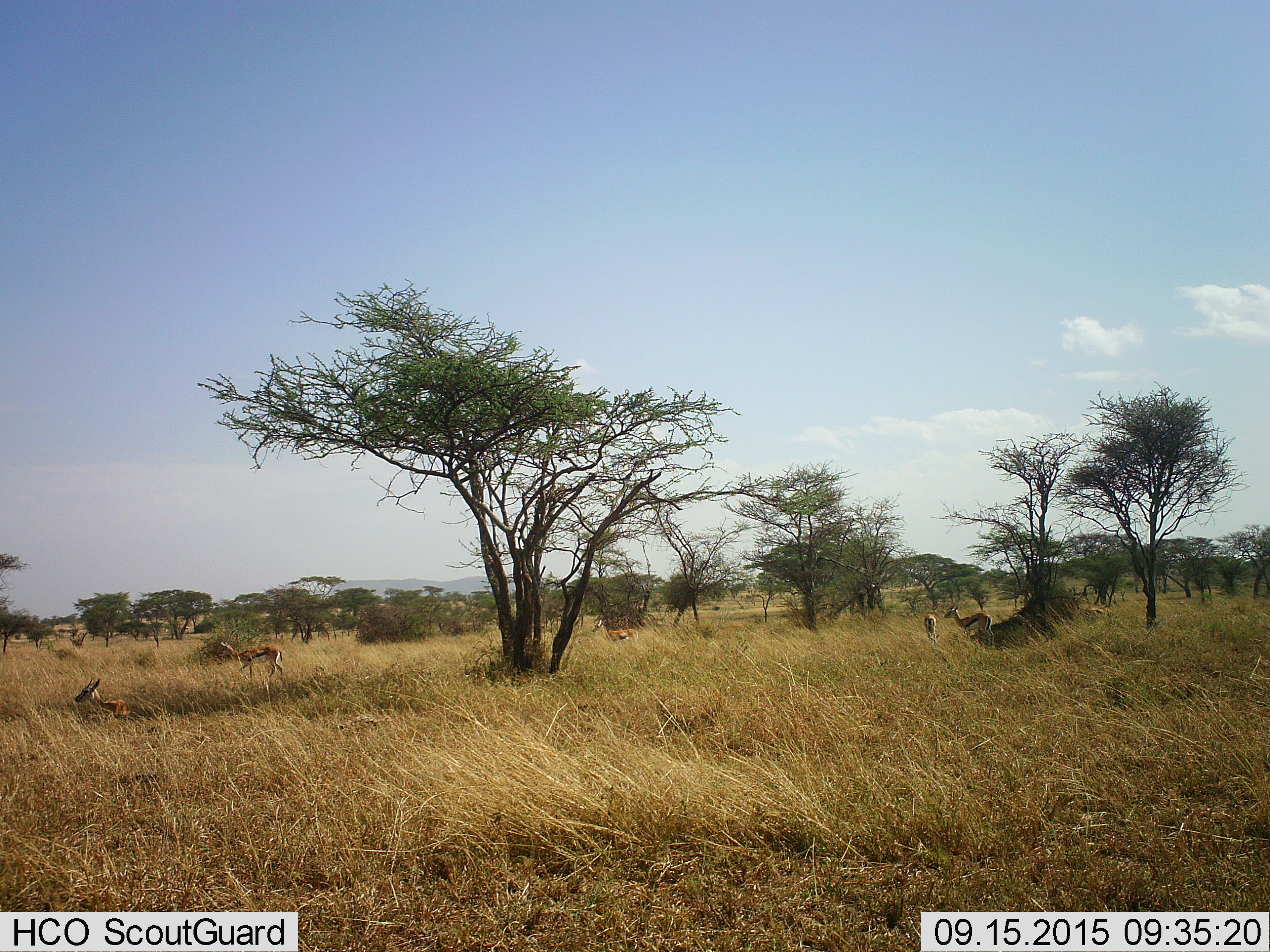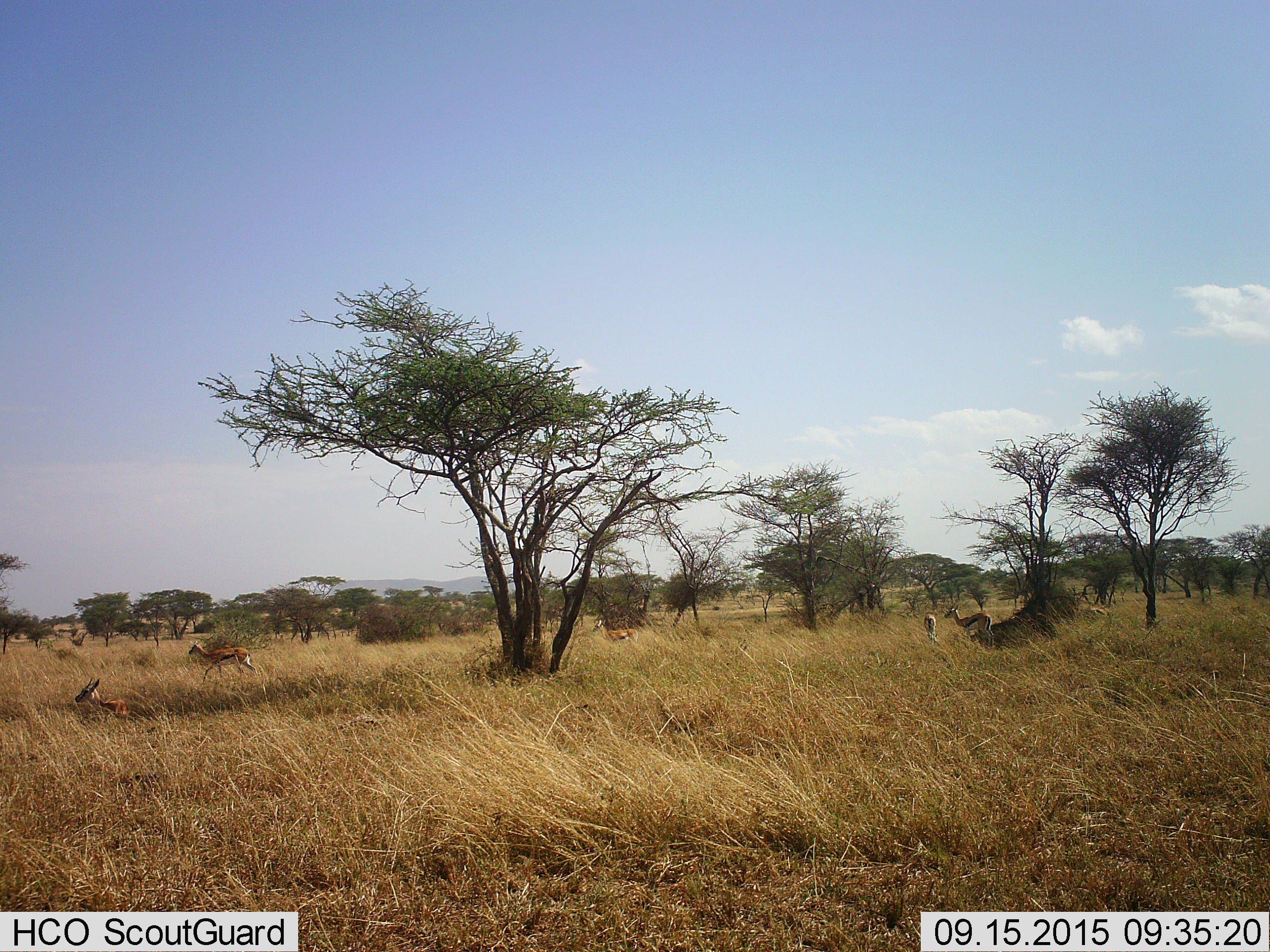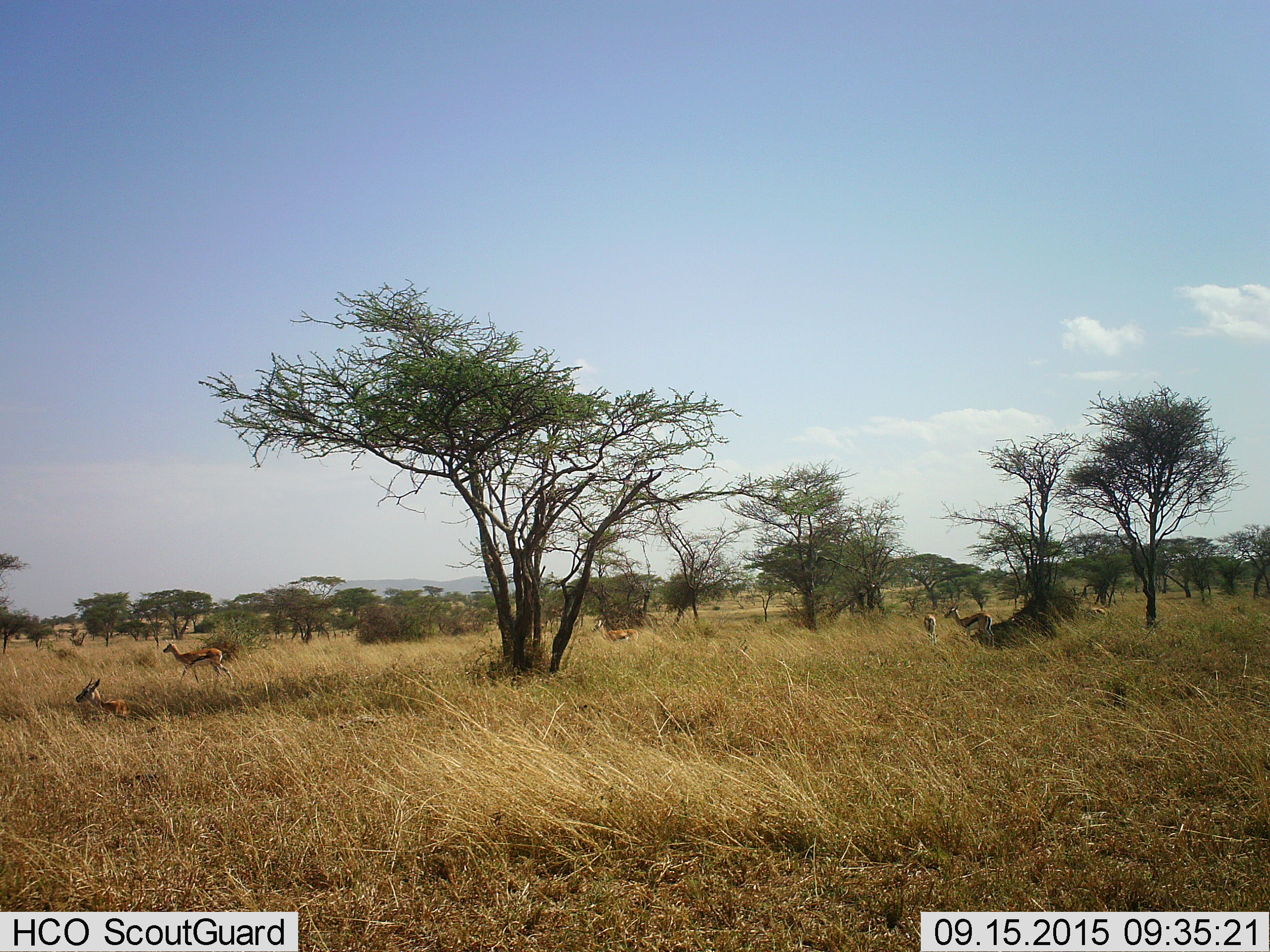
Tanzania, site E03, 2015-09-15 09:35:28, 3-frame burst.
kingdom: Animalia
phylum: Chordata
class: Mammalia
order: Artiodactyla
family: Bovidae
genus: Eudorcas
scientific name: Eudorcas thomsonii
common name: thomson's gazelle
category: gazellethomsons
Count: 5.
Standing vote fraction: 81%.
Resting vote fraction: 75%.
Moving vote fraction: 56%.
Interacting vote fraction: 6%.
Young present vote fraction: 0%.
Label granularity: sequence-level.